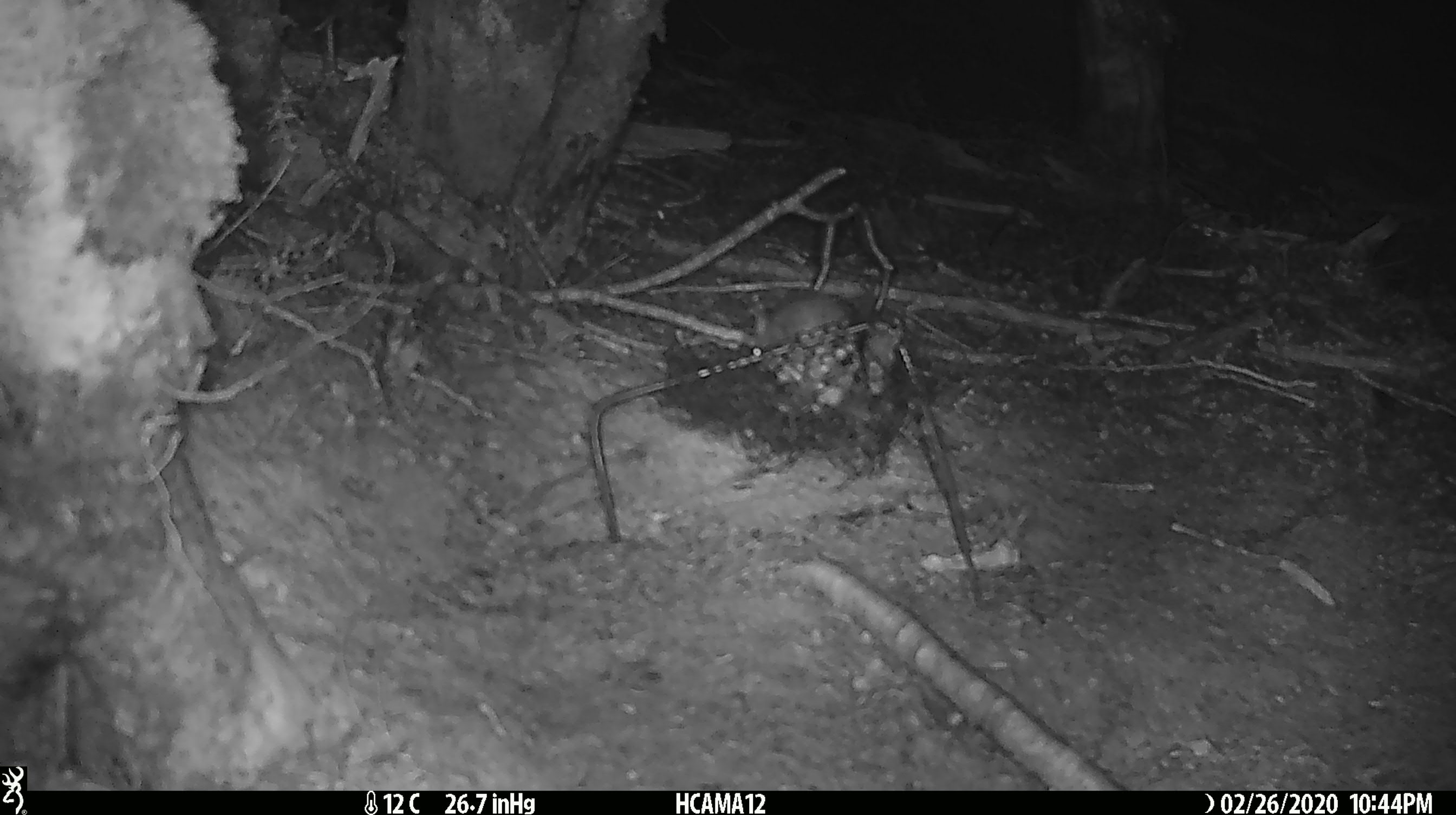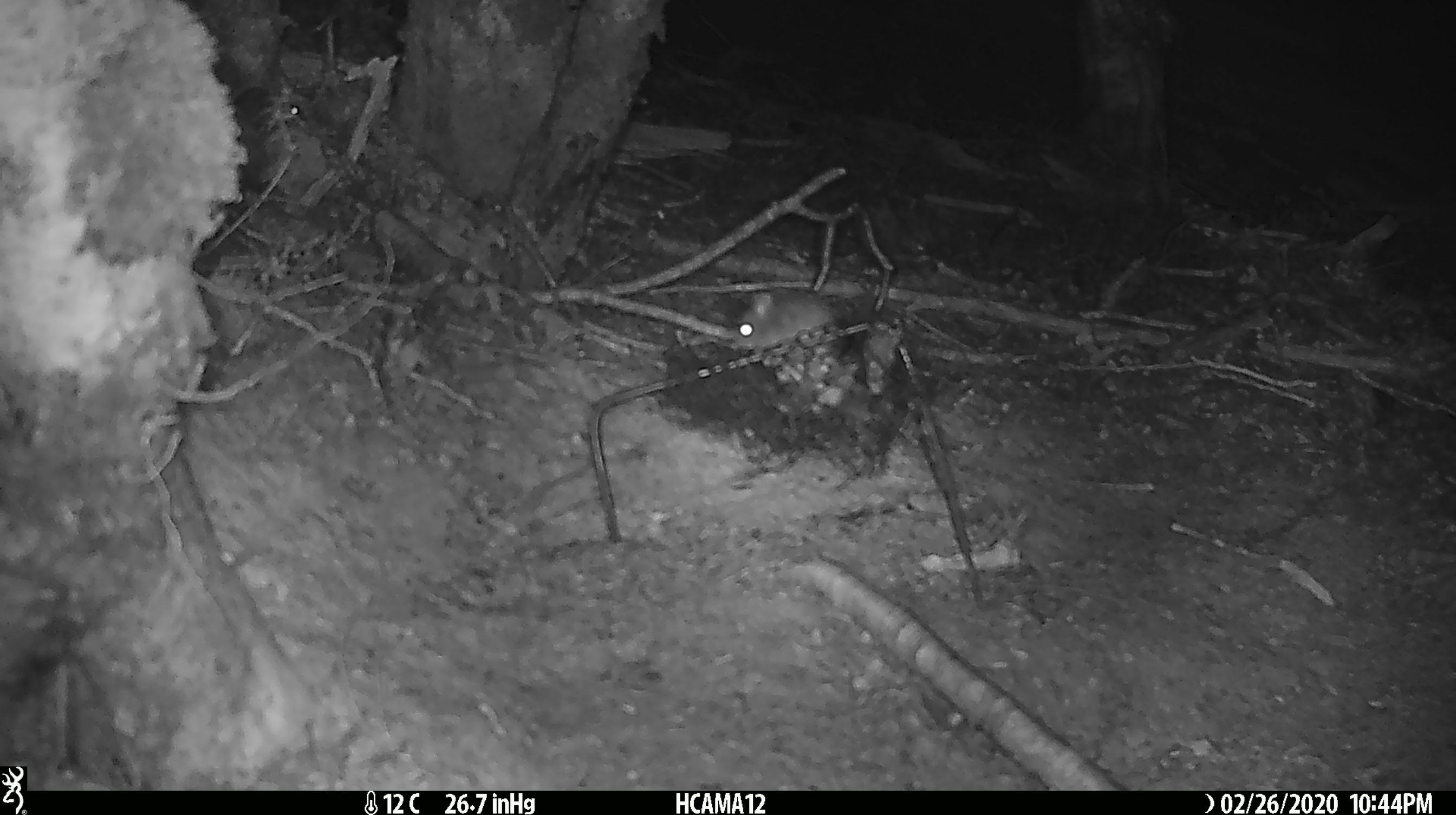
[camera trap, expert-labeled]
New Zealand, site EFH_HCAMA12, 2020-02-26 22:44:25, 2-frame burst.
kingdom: Animalia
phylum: Chordata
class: Mammalia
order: Rodentia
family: Muridae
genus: Mus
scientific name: Mus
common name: mouse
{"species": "mouse (Mus)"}